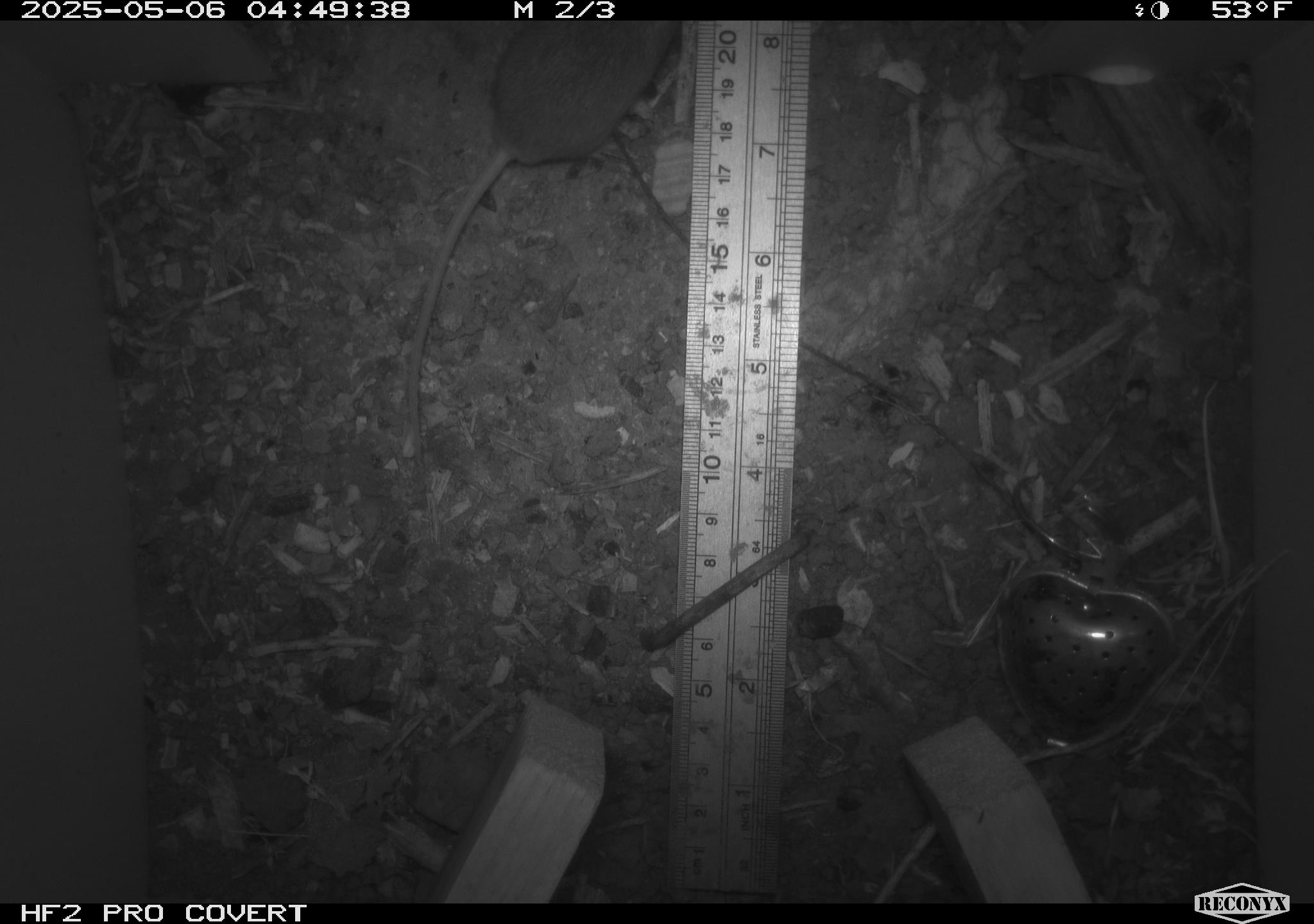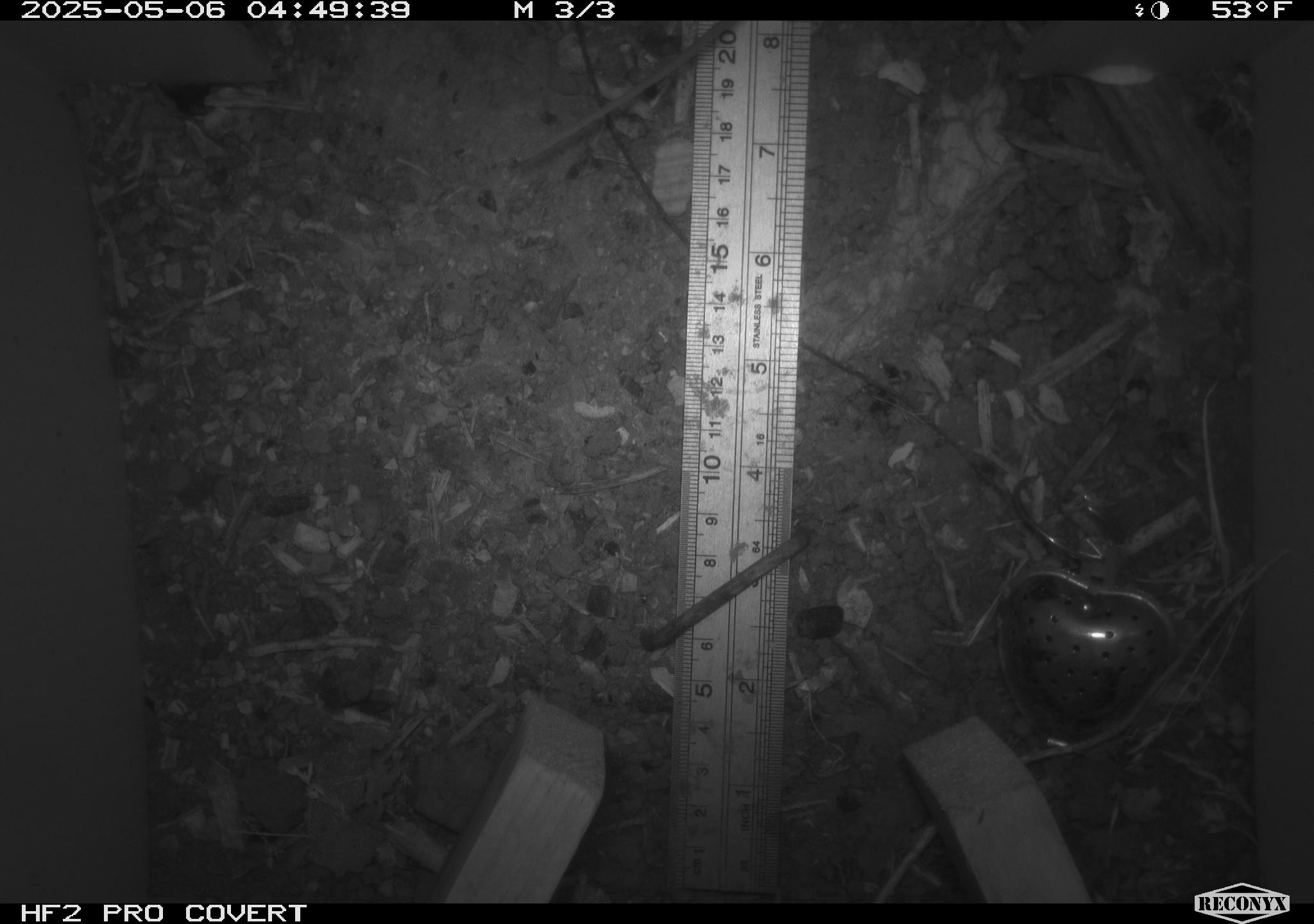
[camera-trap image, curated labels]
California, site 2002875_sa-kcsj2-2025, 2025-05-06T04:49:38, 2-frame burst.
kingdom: Animalia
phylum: Chordata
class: Mammalia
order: Rodentia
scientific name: Rodentia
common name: rodent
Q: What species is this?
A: Rodent (Rodentia).